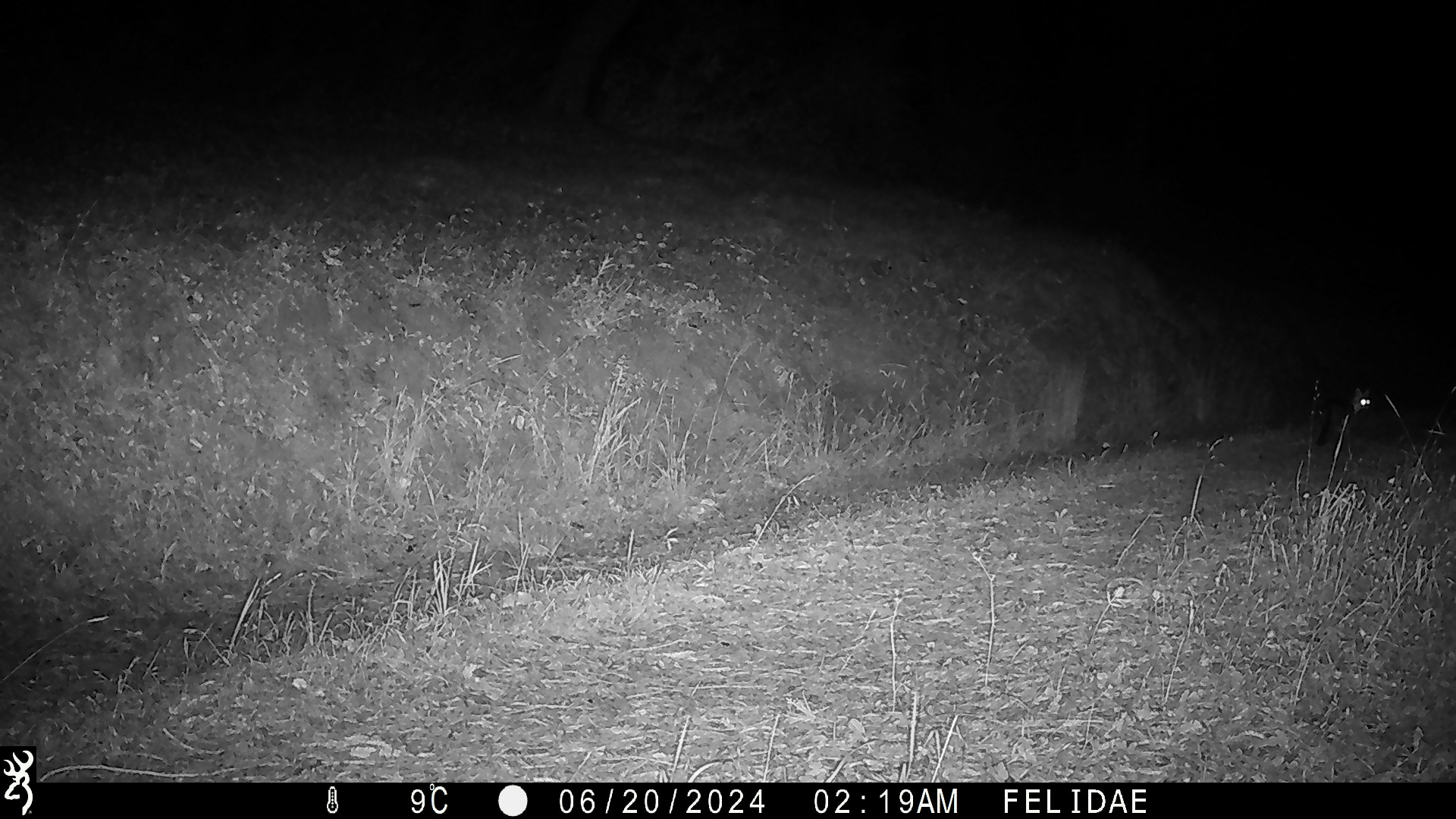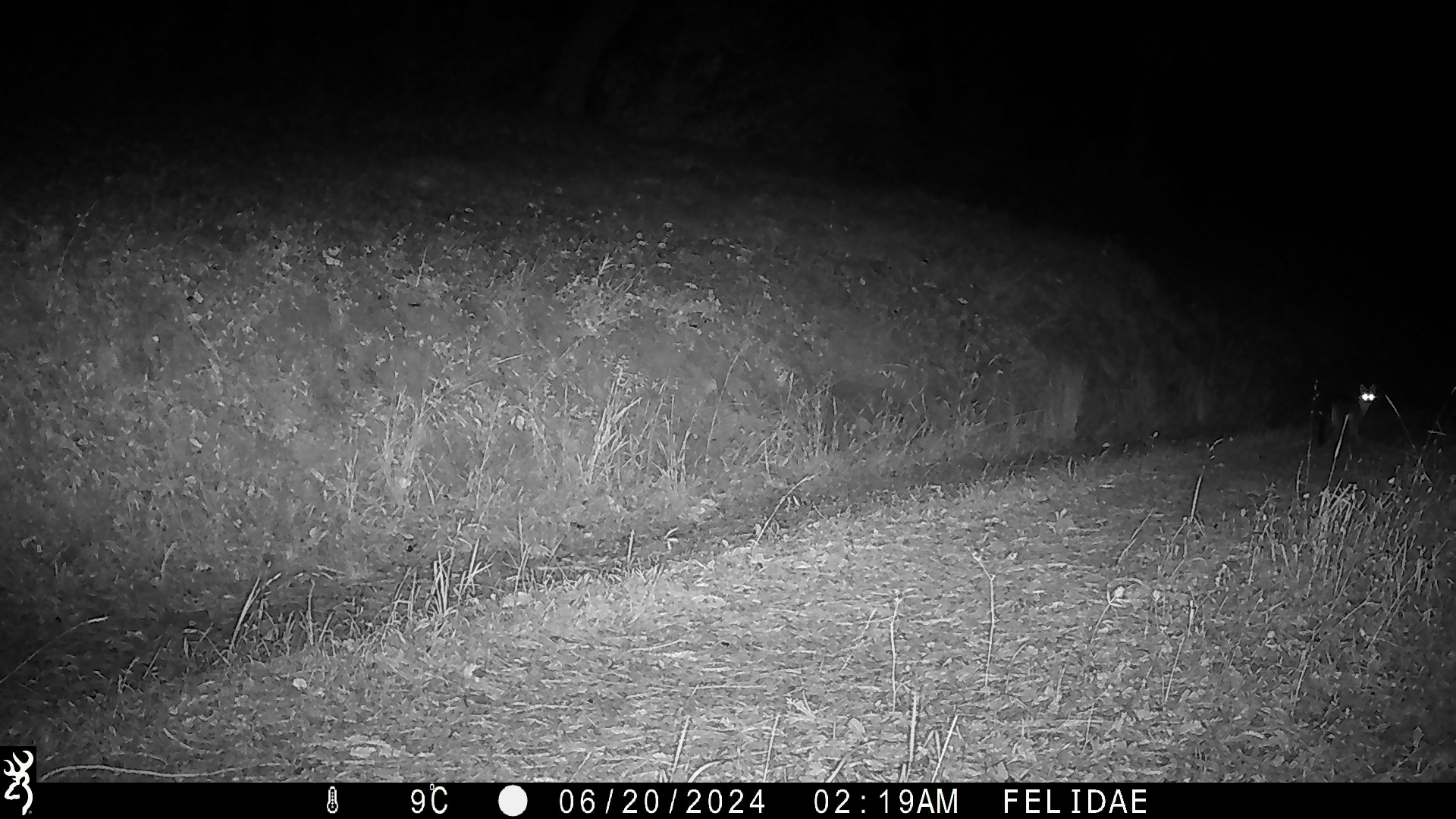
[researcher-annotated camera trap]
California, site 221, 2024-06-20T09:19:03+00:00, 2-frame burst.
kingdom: Animalia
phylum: Chordata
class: Mammalia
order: Carnivora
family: Canidae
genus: Urocyon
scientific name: Urocyon cinereoargenteus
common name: gray fox